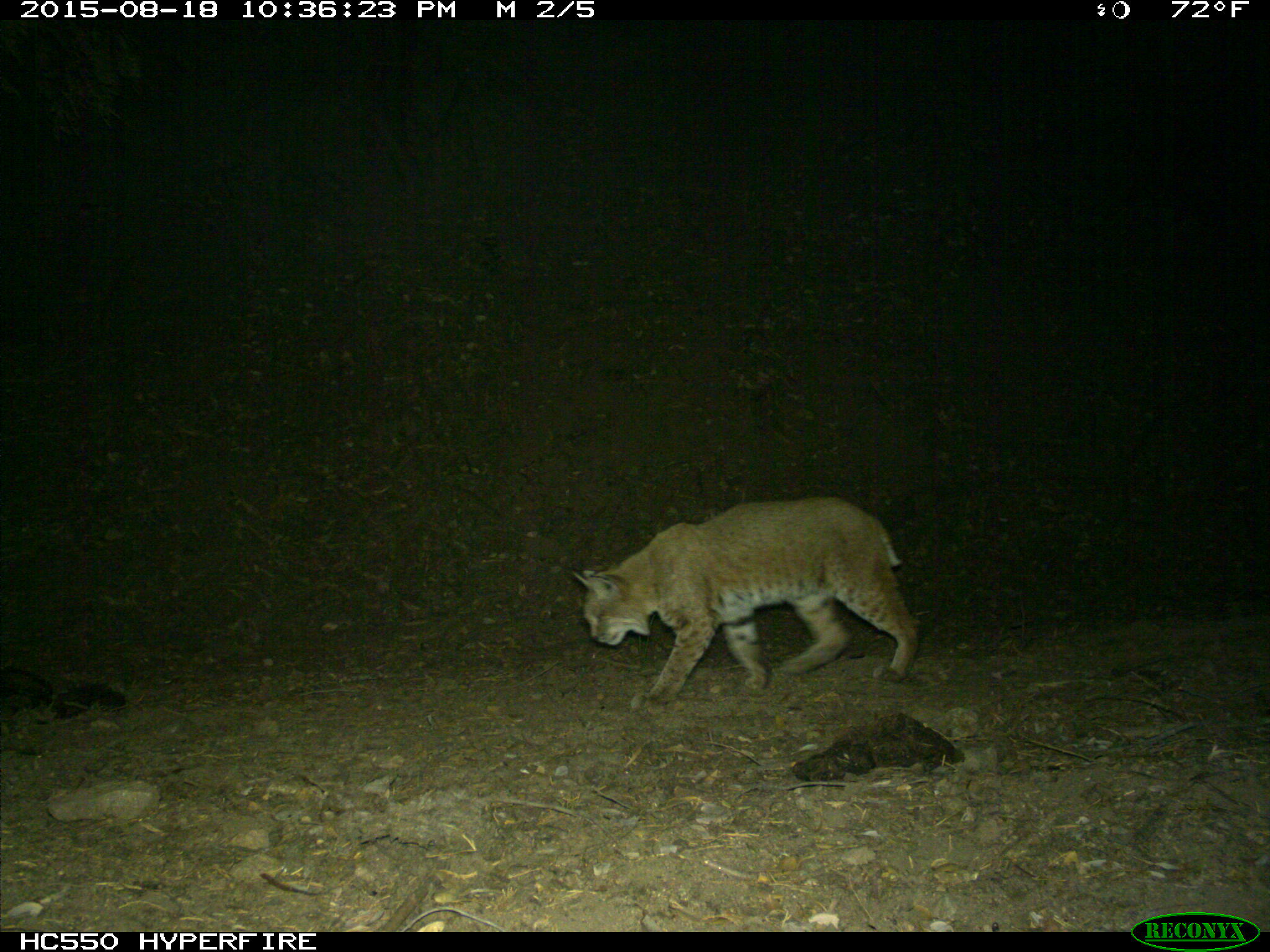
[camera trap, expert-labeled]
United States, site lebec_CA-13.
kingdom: Animalia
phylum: Chordata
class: Mammalia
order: Carnivora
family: Felidae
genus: Lynx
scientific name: Lynx rufus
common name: bobcat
Lynx rufus (bobcat).